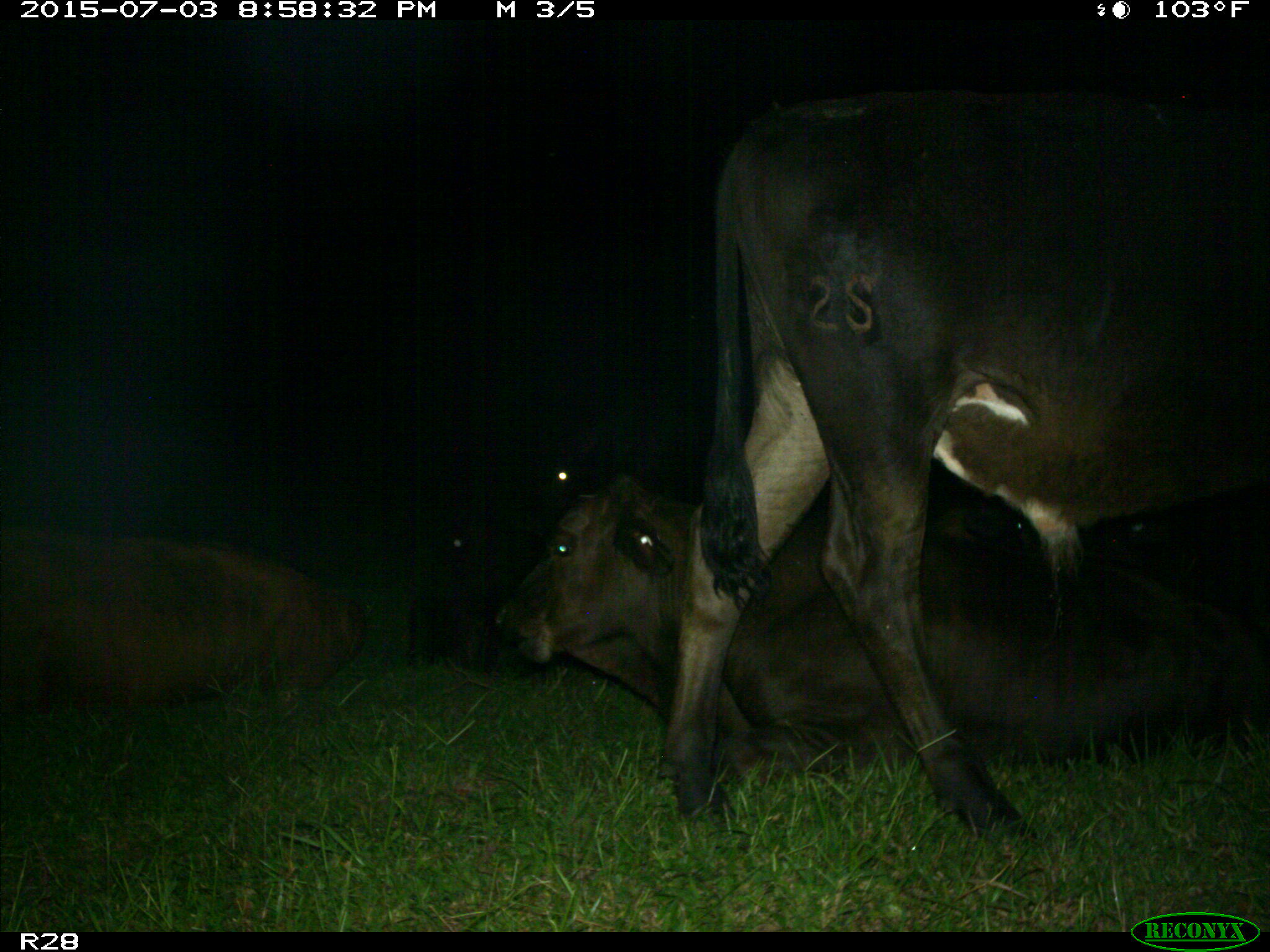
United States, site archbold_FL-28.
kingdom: Animalia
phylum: Chordata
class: Mammalia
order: Artiodactyla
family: Bovidae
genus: Bos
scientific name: Bos taurus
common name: domestic cow